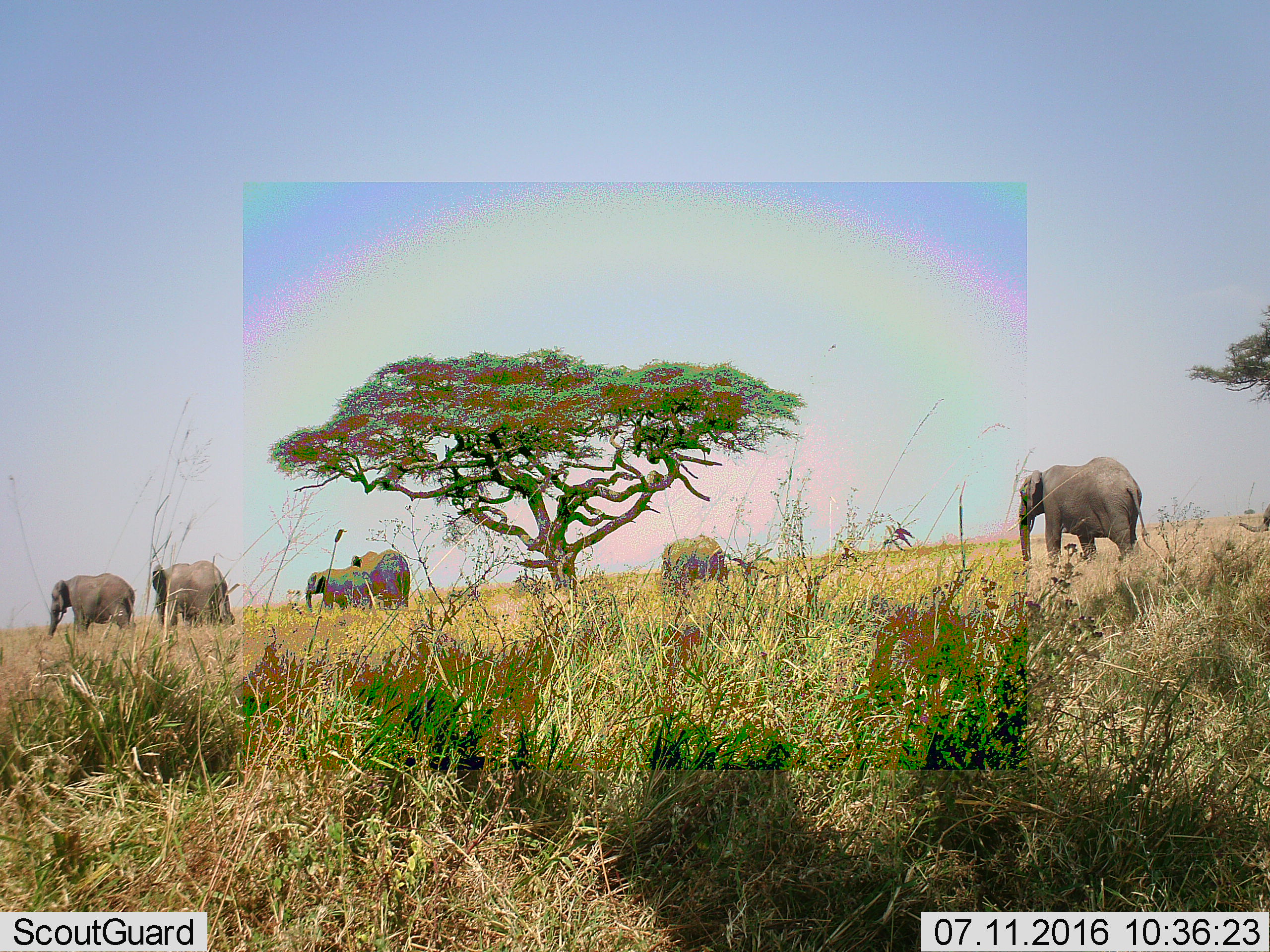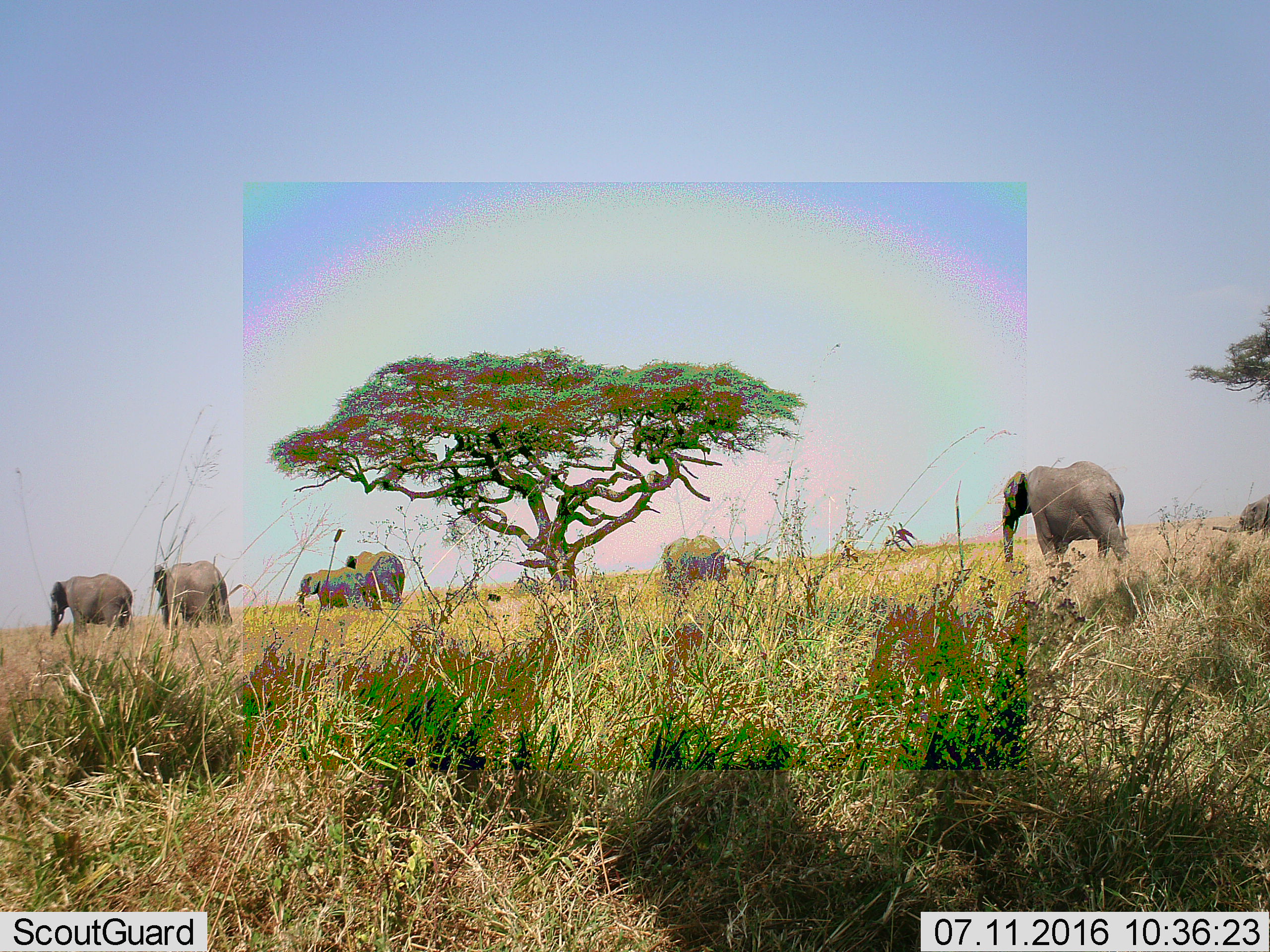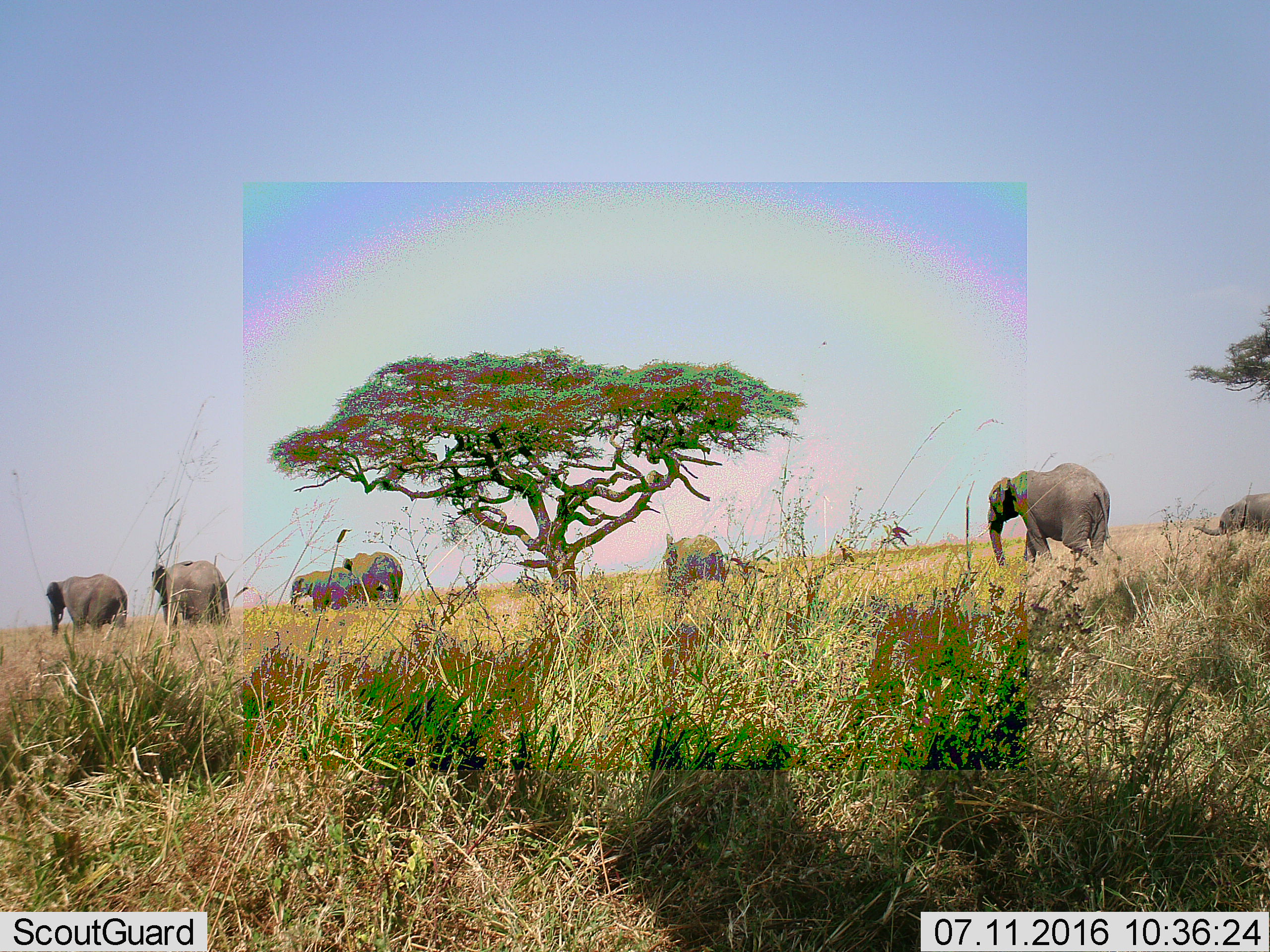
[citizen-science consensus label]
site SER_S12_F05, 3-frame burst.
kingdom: Animalia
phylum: Chordata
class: Mammalia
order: Proboscidea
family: Elephantidae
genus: Loxodonta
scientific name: Loxodonta africana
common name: african bush elephant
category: elephant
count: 7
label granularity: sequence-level